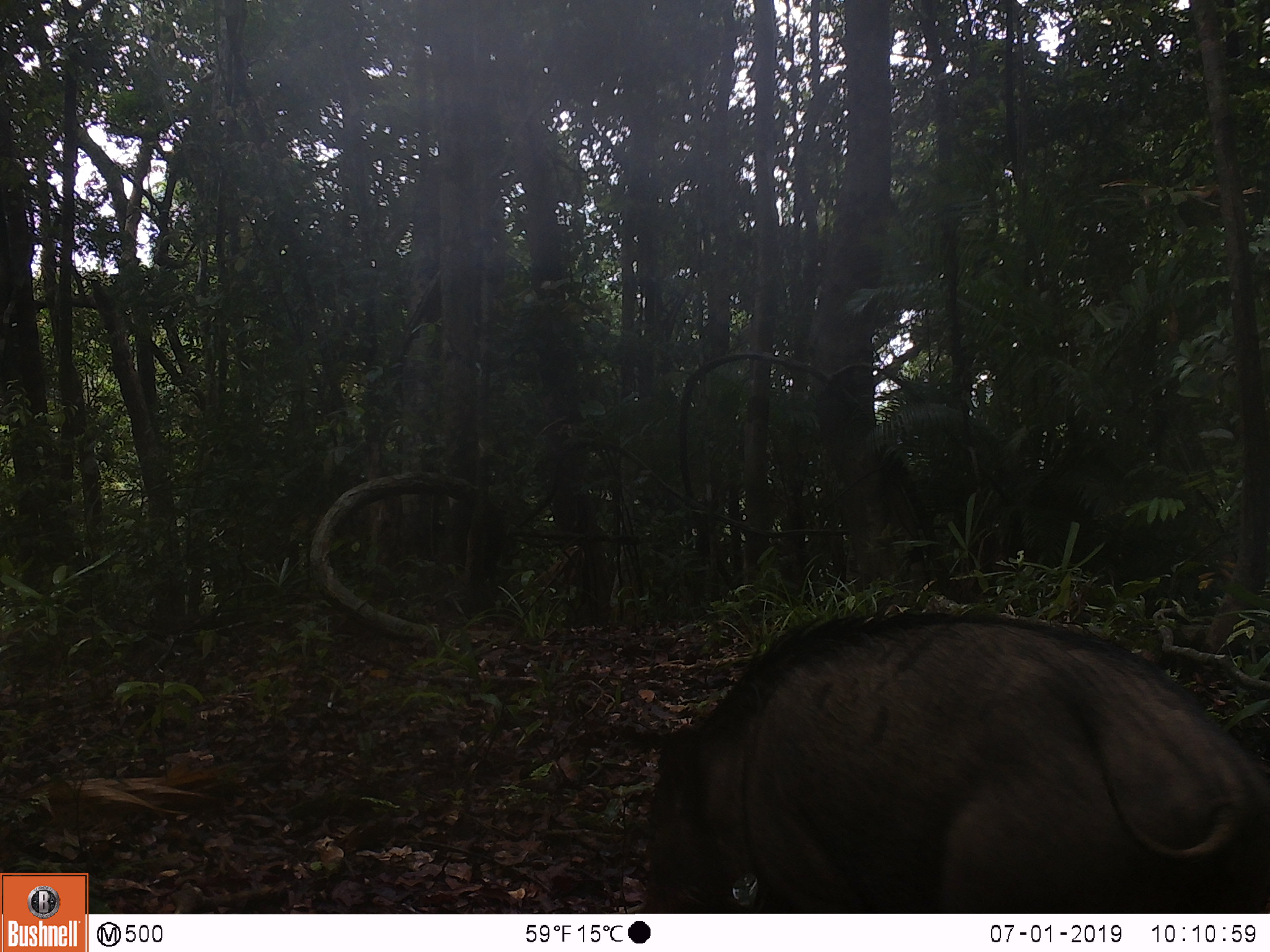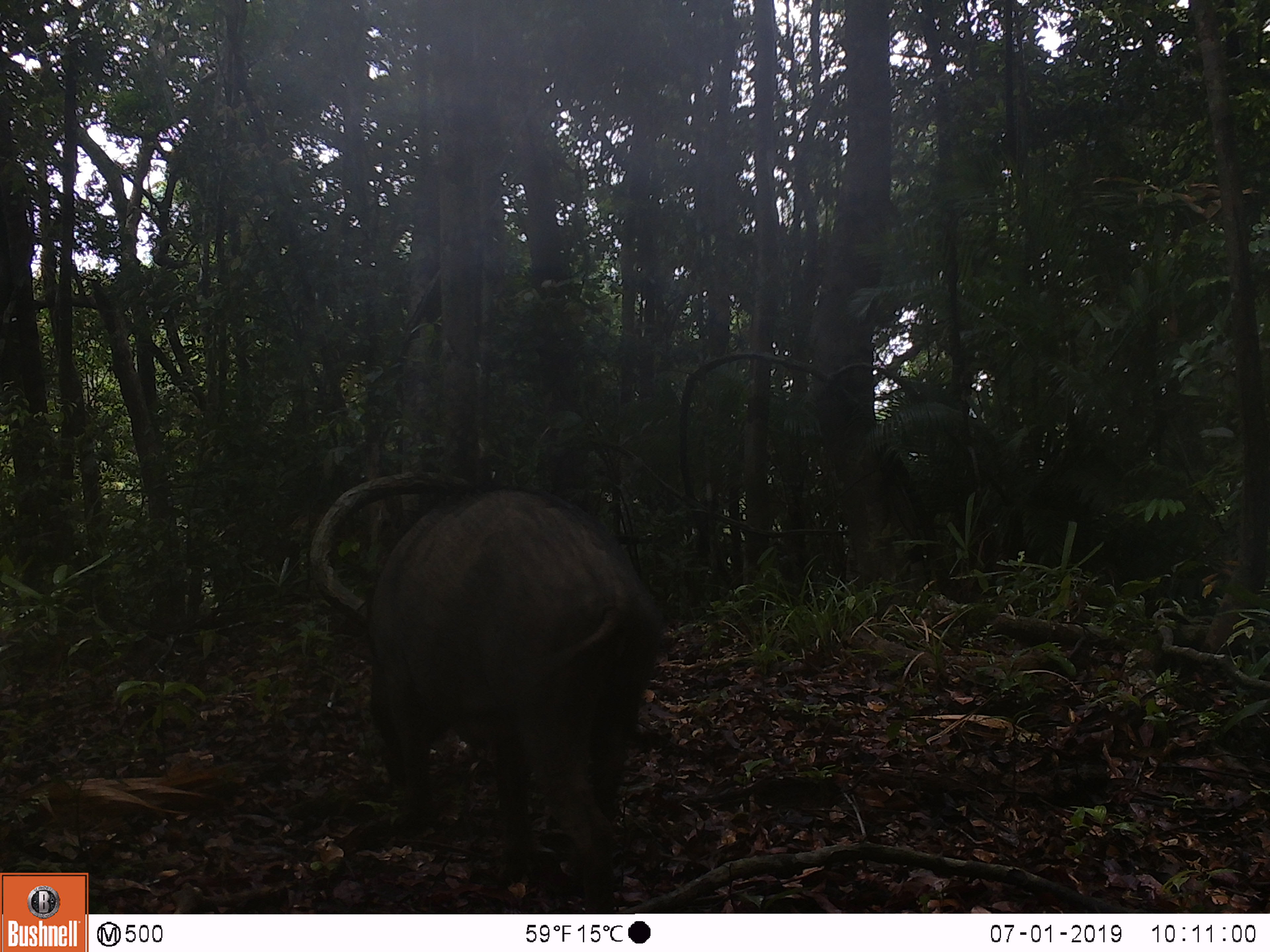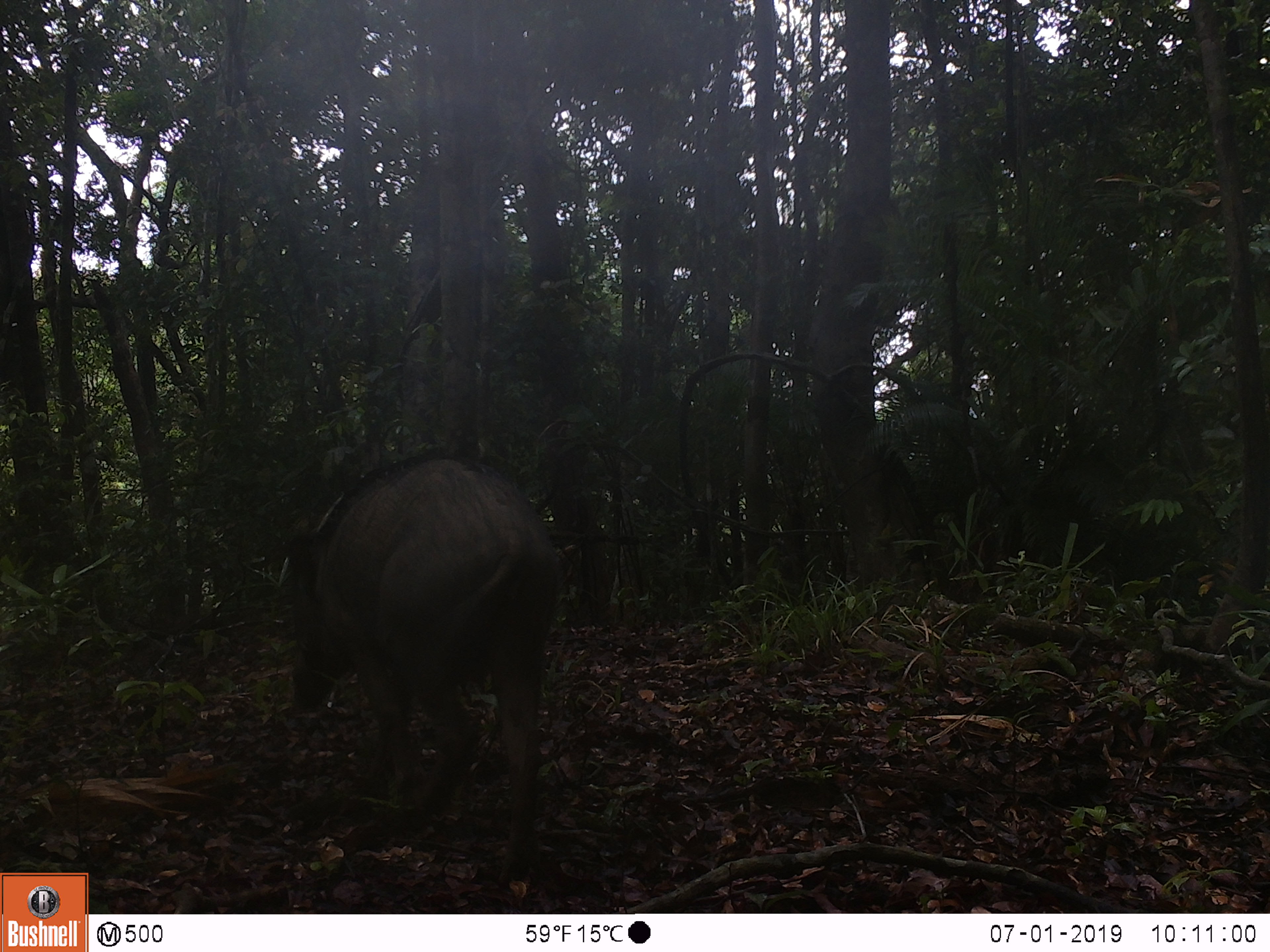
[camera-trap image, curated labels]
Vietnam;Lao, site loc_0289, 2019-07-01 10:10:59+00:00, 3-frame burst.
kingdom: Animalia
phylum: Chordata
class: Mammalia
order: Artiodactyla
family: Suidae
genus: Sus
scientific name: Sus scrofa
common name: eurasian wild pig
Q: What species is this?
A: Eurasian wild pig (Sus scrofa).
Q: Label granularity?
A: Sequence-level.